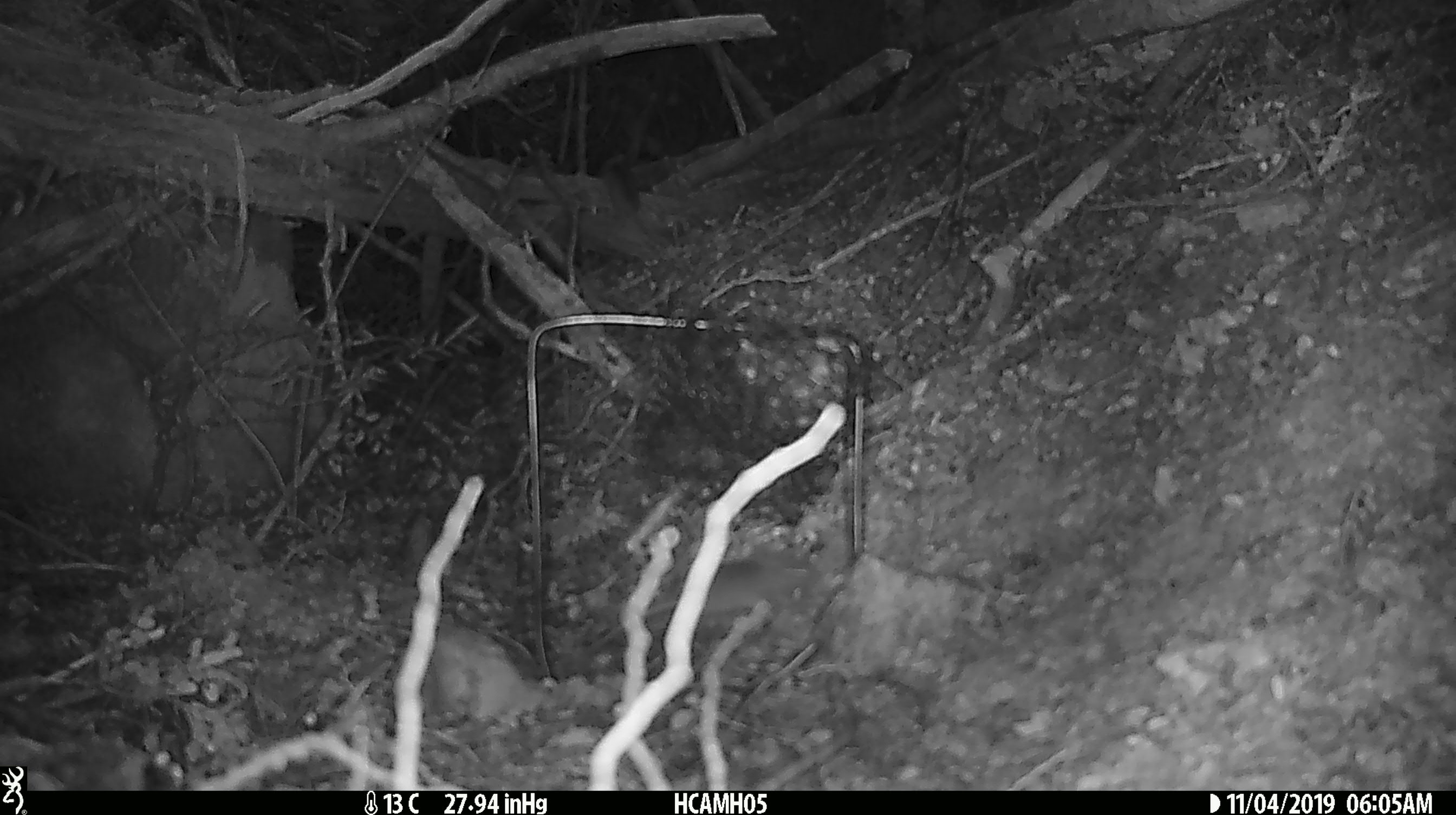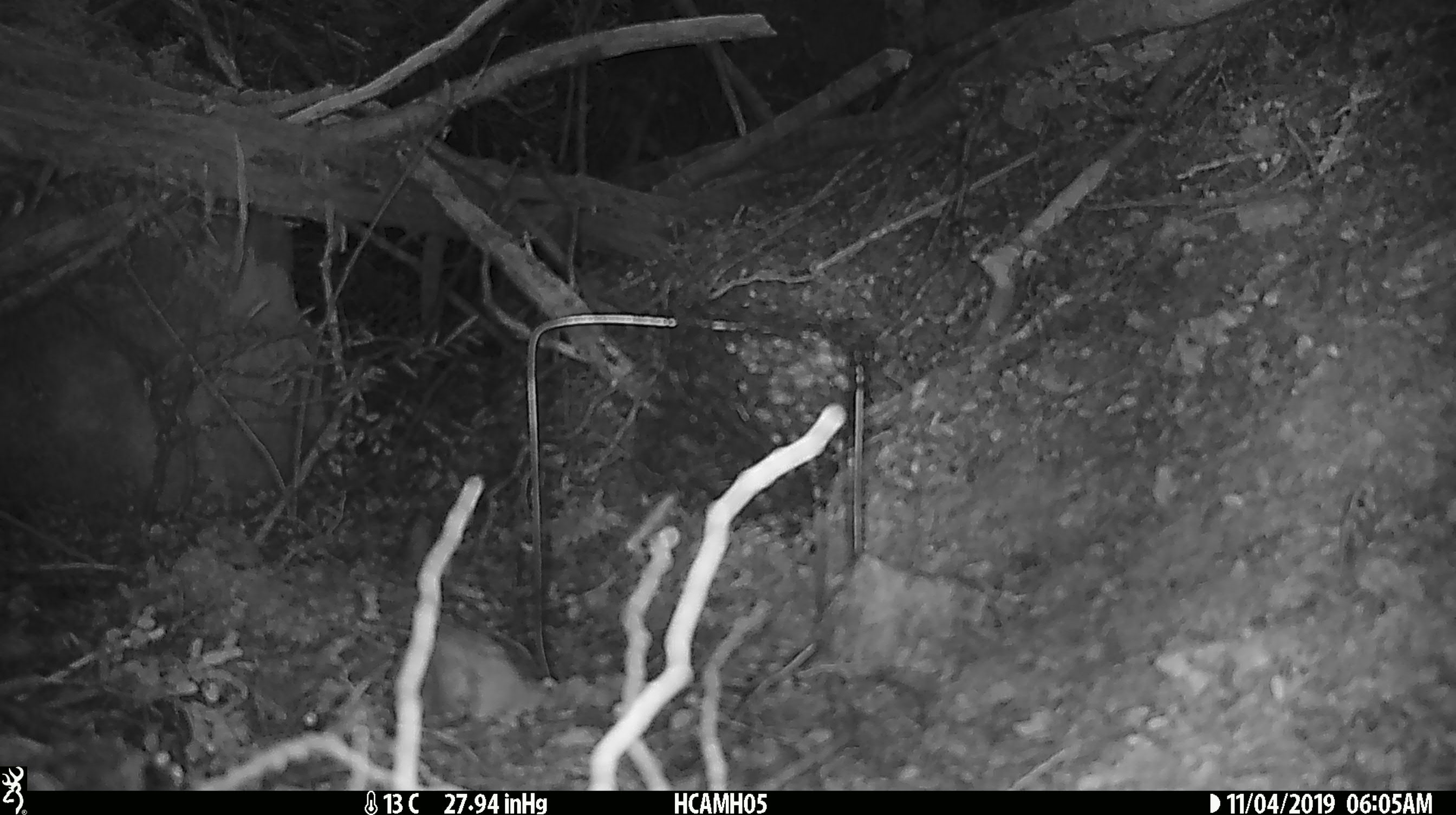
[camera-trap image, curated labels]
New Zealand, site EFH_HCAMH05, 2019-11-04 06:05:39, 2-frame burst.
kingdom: Animalia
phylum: Chordata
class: Mammalia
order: Rodentia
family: Muridae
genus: Mus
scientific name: Mus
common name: mouse